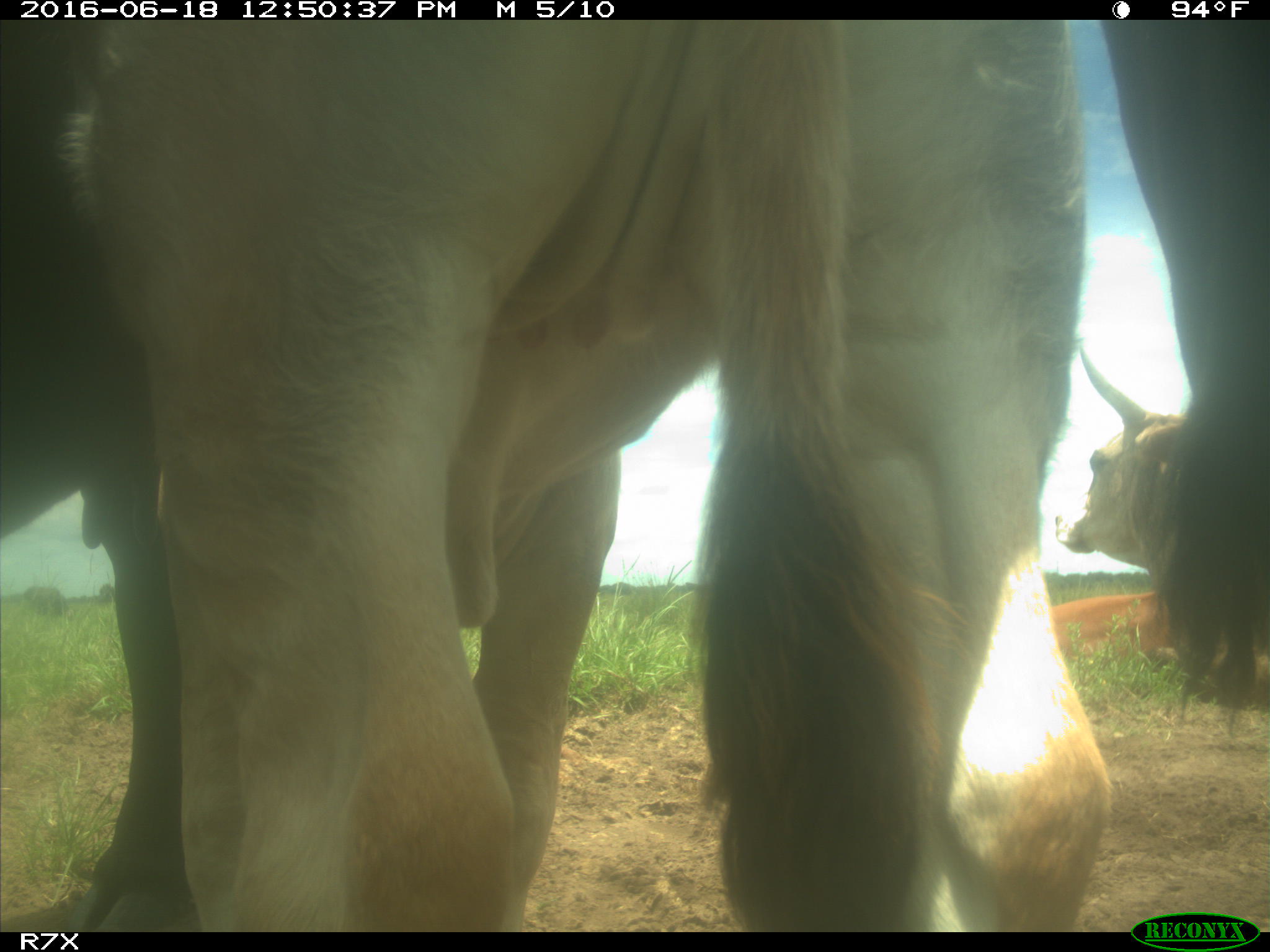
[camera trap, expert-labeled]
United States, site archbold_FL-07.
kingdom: Animalia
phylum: Chordata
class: Mammalia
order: Artiodactyla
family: Bovidae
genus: Bos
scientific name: Bos taurus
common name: domestic cow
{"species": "Bos taurus (domestic cow)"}